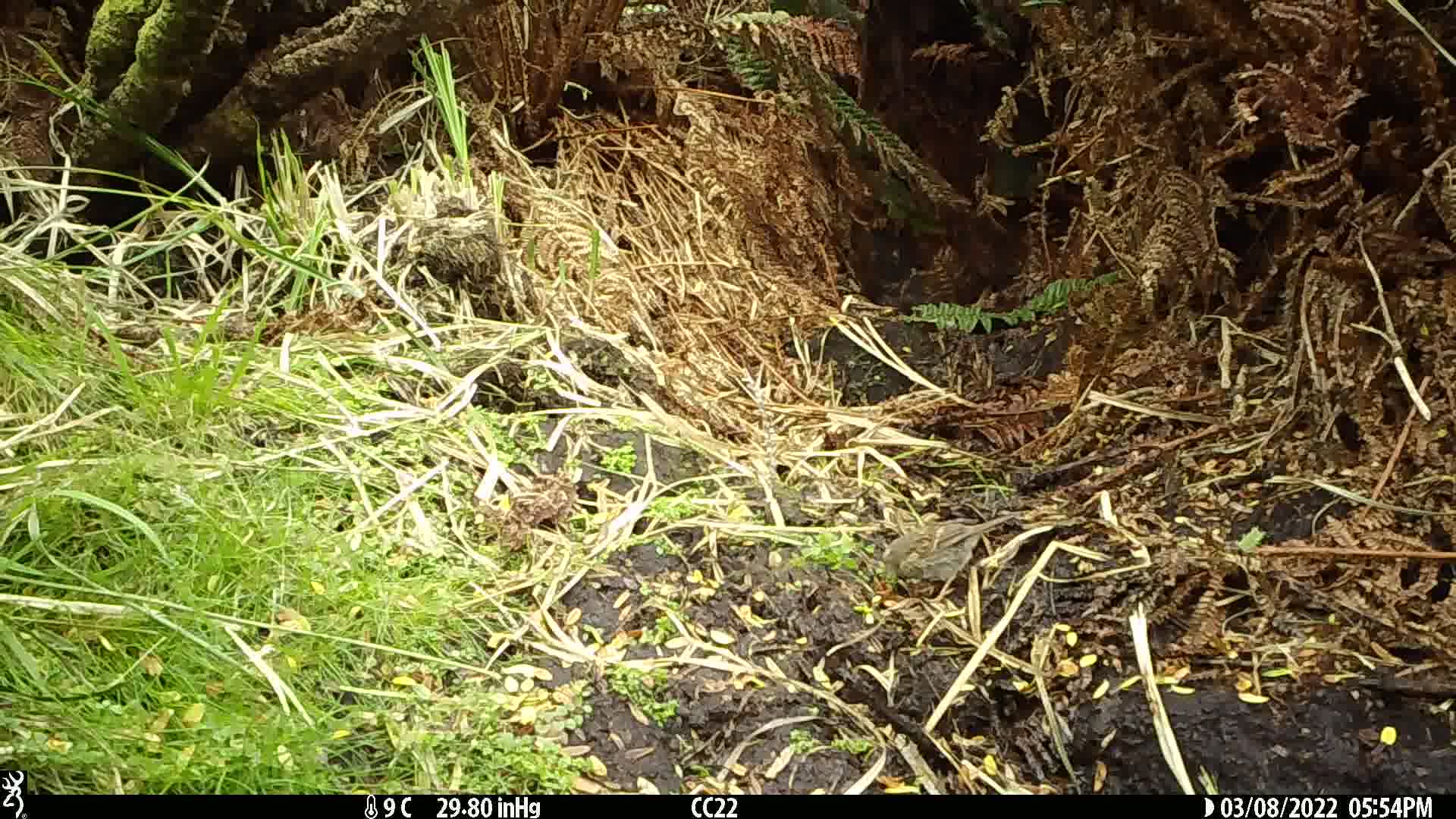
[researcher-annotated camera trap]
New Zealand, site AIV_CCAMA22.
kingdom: Animalia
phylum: Chordata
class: Aves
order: Passeriformes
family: Prunellidae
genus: Prunella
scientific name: Prunella modularis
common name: dunnock